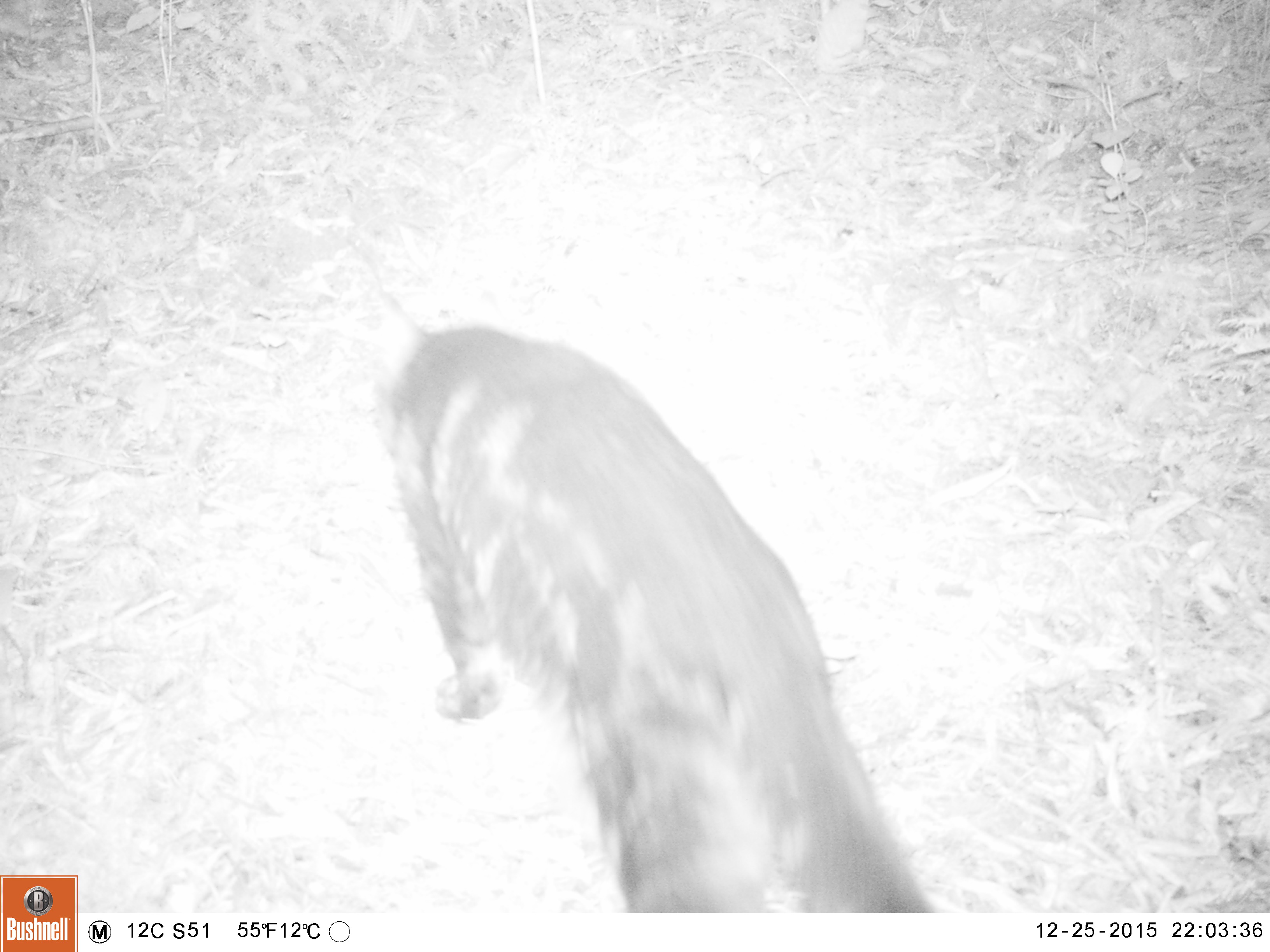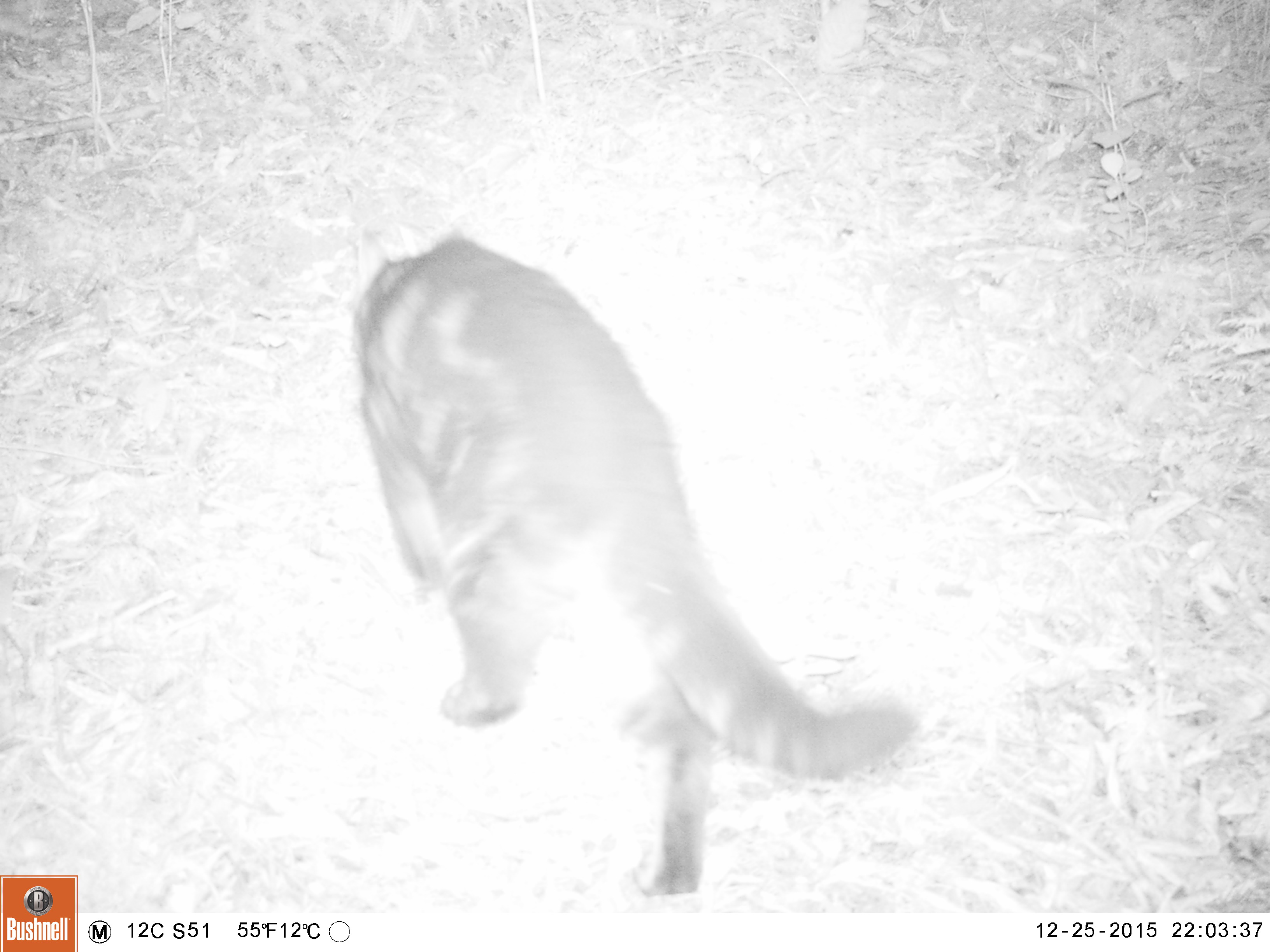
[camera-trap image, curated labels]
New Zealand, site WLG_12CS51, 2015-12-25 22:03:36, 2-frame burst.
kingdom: Animalia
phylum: Chordata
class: Mammalia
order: Carnivora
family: Felidae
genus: Felis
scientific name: Felis catus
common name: domestic cat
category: cat